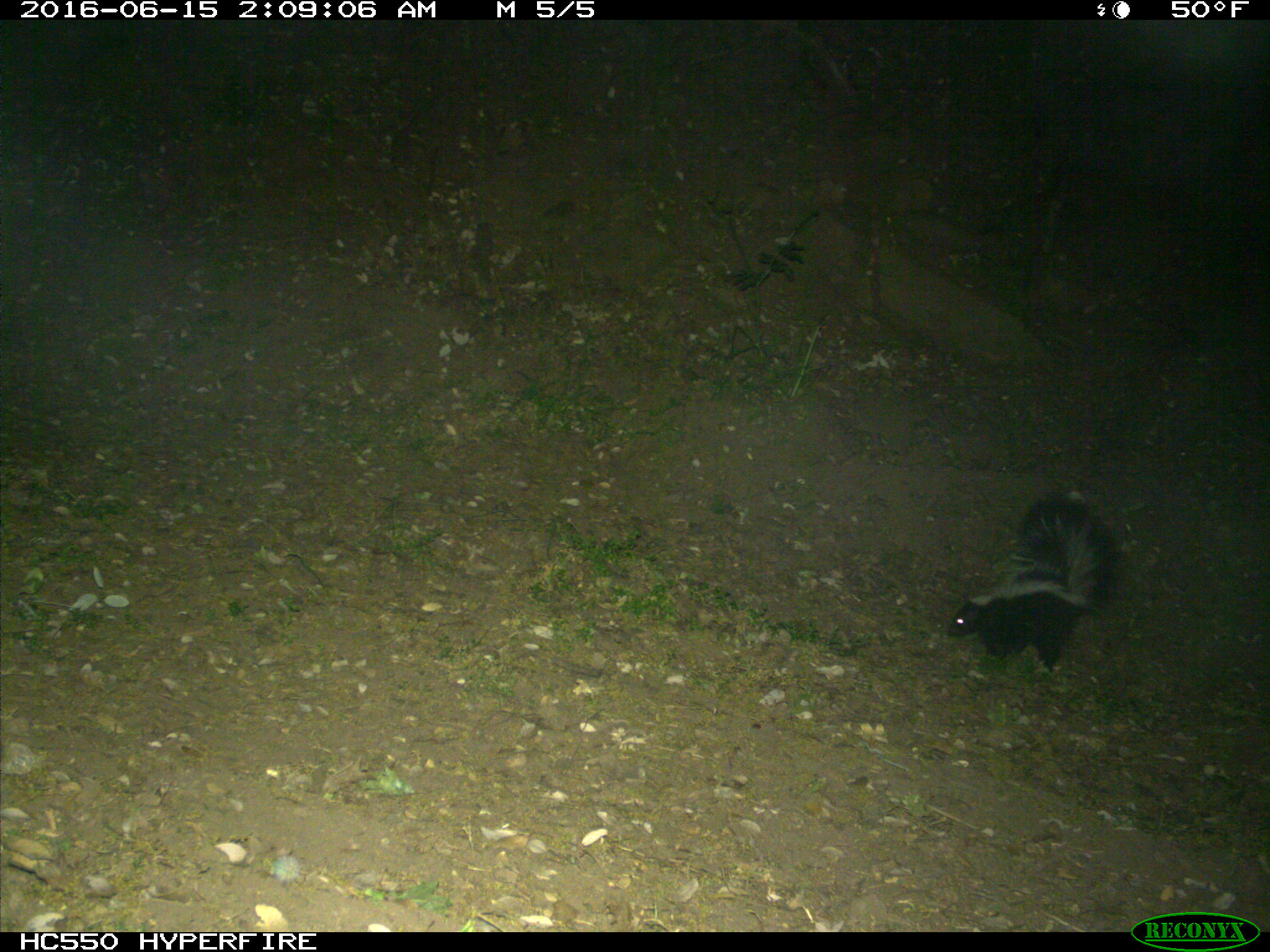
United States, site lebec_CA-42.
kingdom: Animalia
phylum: Chordata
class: Mammalia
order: Carnivora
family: Mephitidae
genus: Mephitis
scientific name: Mephitis mephitis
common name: striped skunk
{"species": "Mephitis mephitis (striped skunk)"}